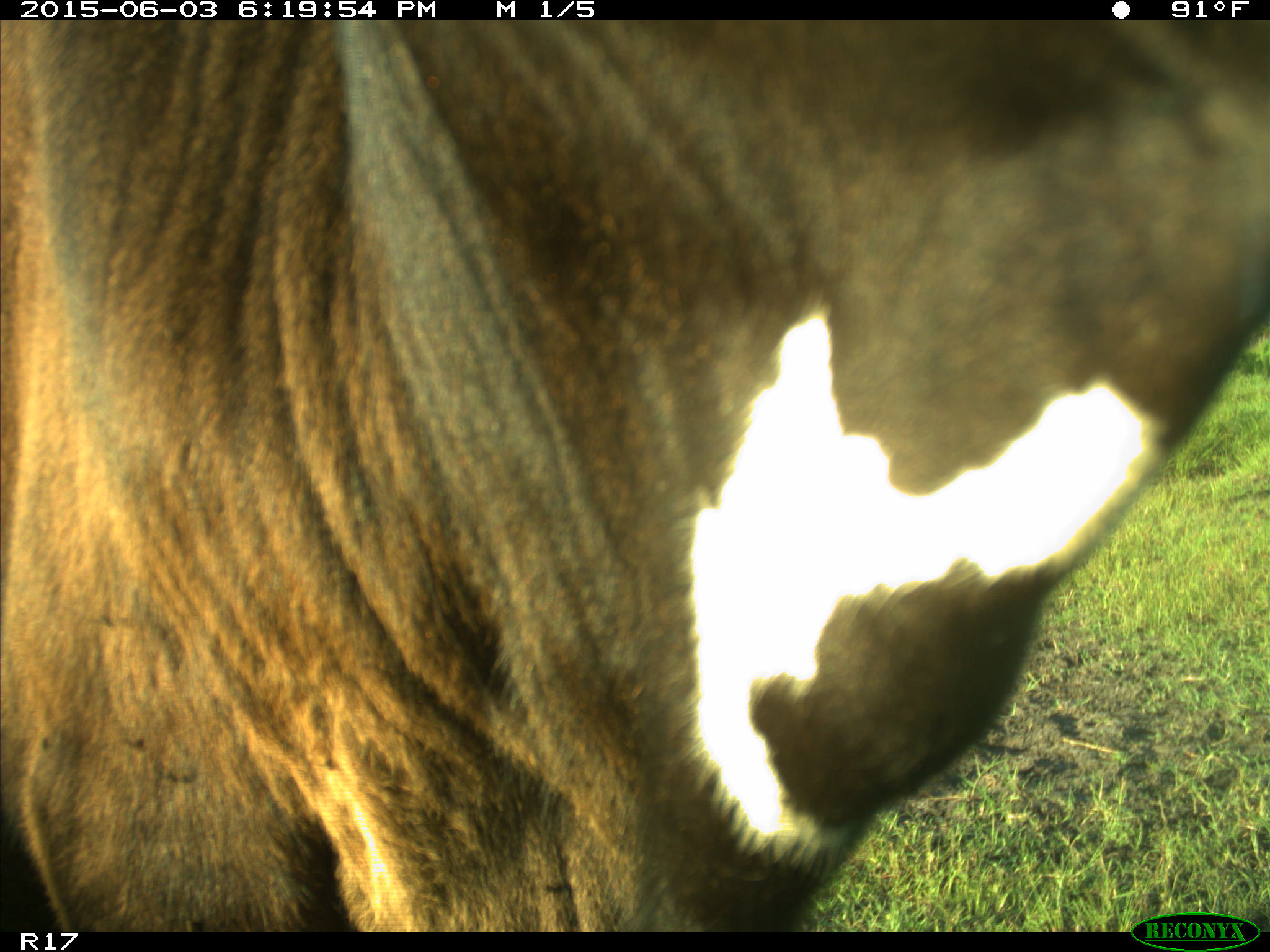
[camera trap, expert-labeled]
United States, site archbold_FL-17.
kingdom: Animalia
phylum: Chordata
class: Mammalia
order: Artiodactyla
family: Bovidae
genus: Bos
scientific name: Bos taurus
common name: domestic cow